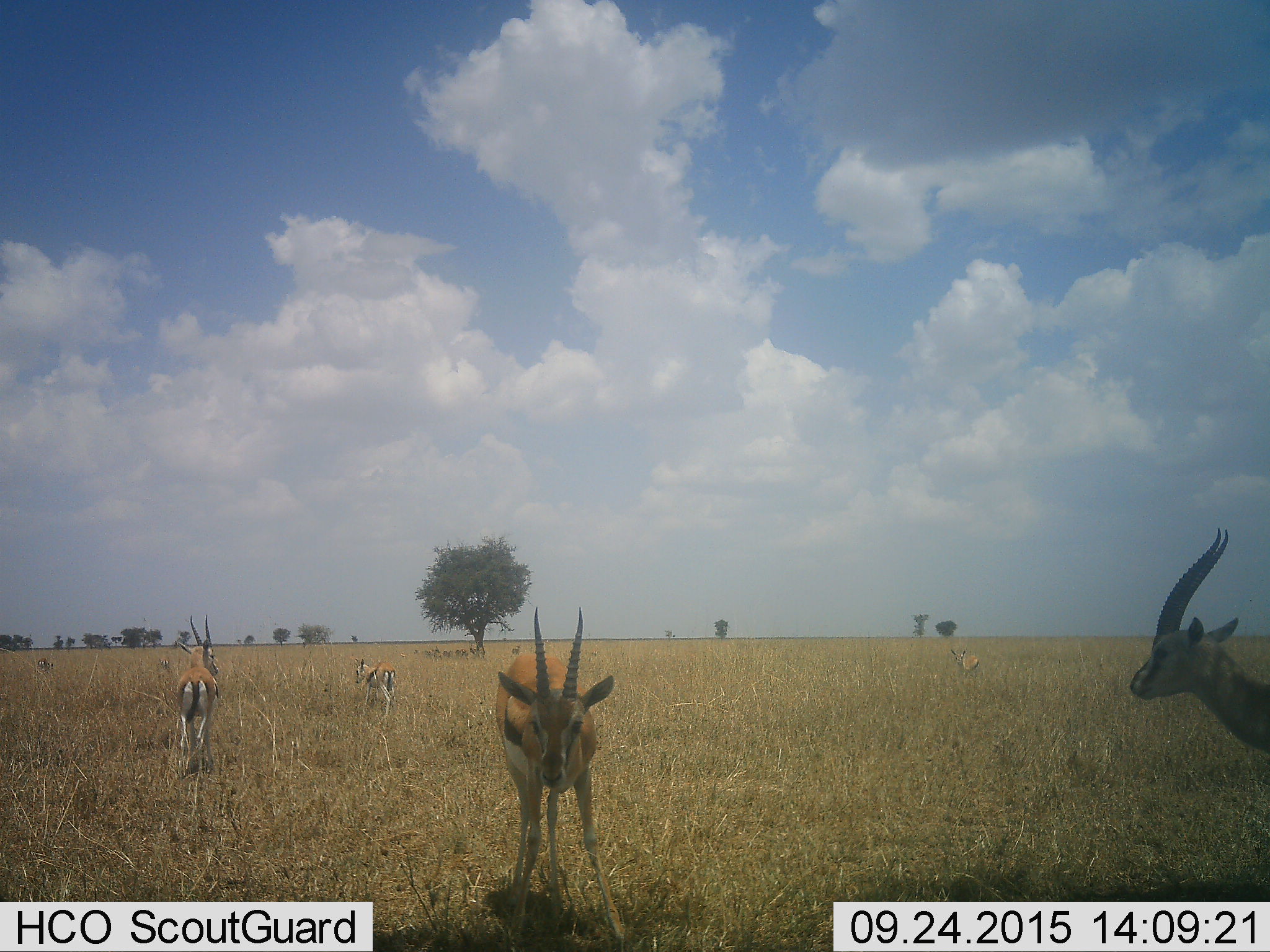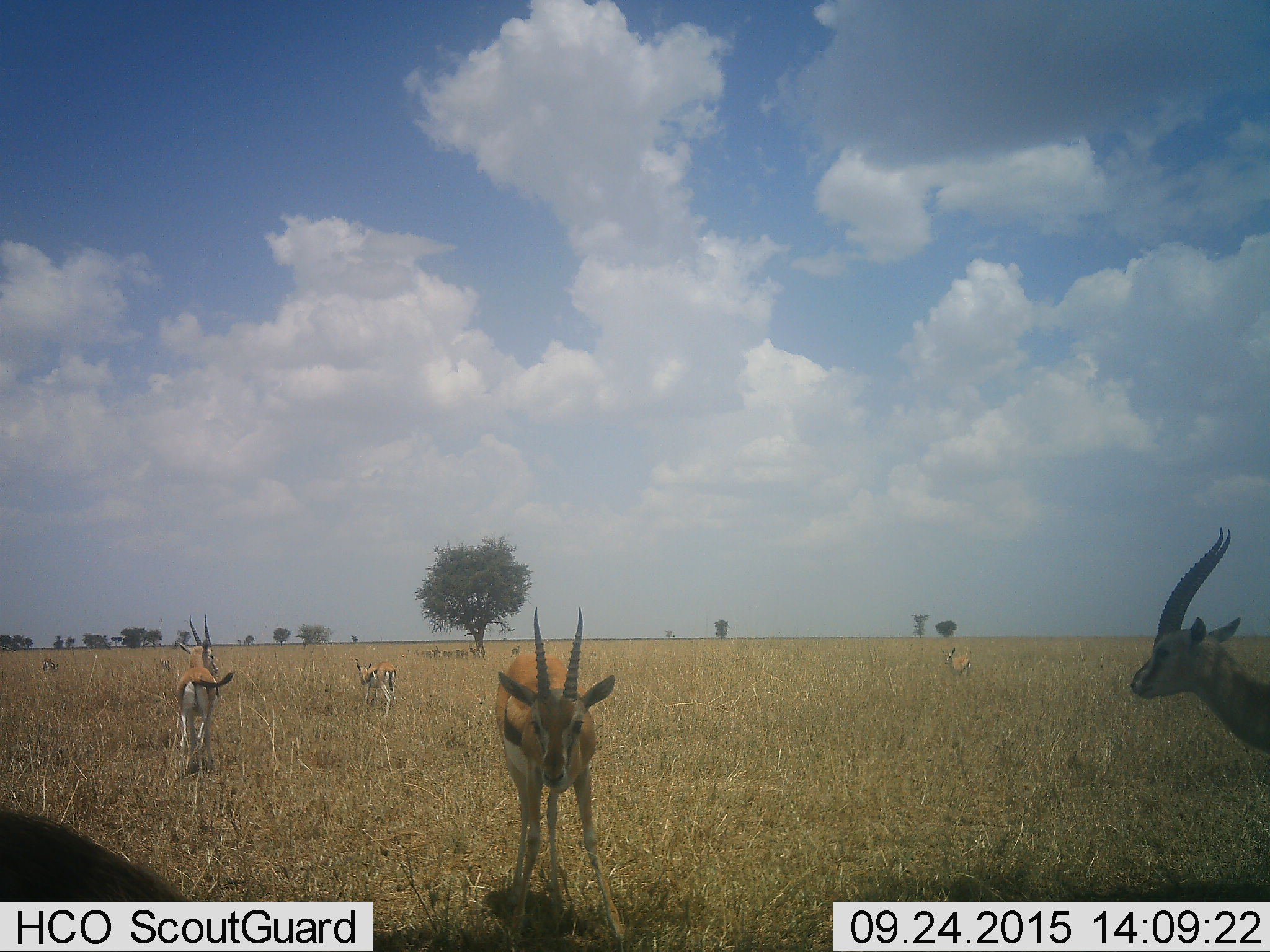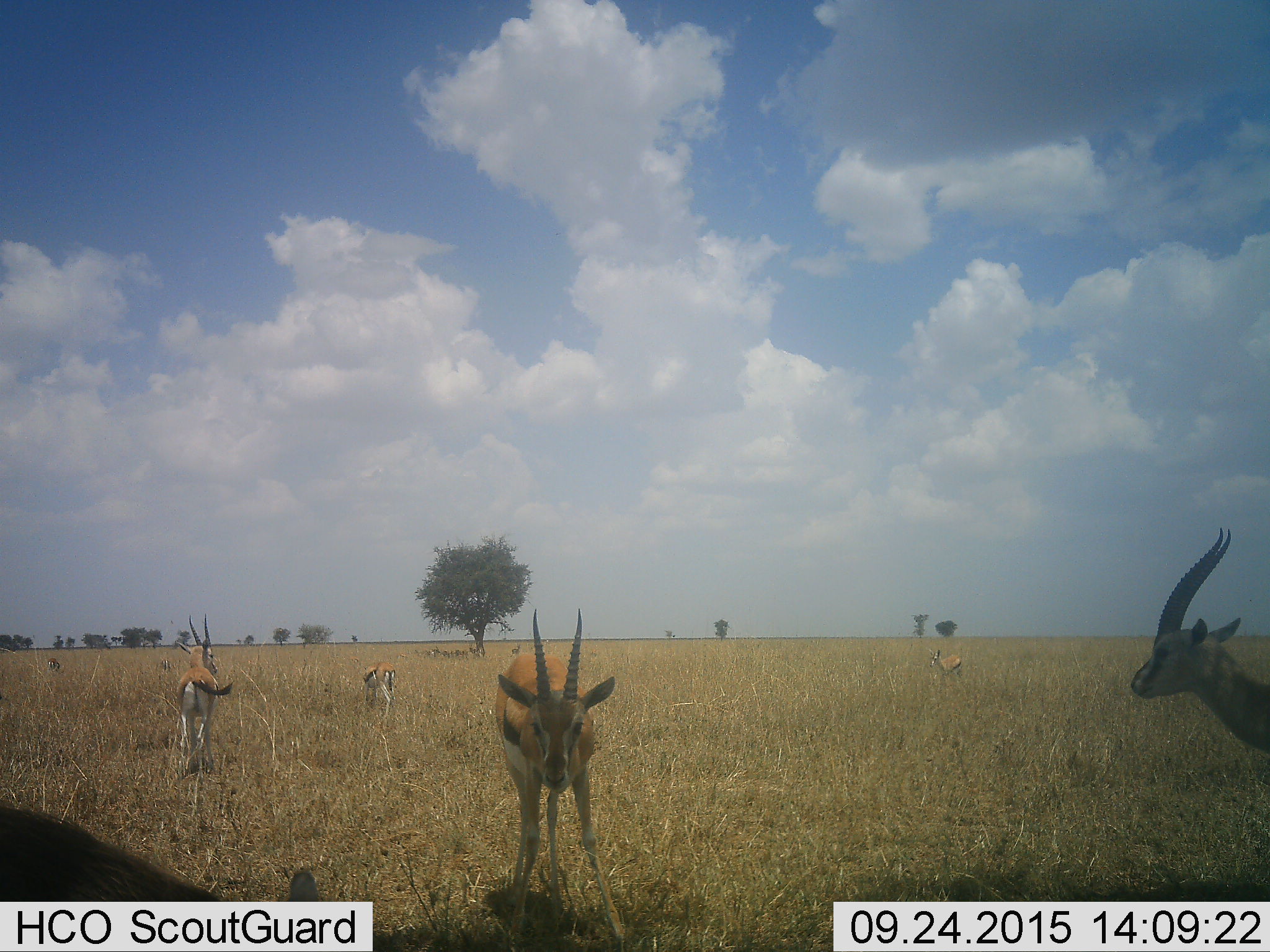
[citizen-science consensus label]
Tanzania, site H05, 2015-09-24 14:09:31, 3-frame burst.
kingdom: Animalia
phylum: Chordata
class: Mammalia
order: Artiodactyla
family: Bovidae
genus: Eudorcas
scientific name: Eudorcas thomsonii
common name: thomson's gazelle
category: gazellethomsons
Gazellethomsons (thomson's gazelle) (Eudorcas thomsonii), count 7. Behavior (volunteer vote fractions): standing 78%, resting 11%, moving 22%, interacting 0%. Young present (vote fraction): 22%. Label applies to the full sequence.